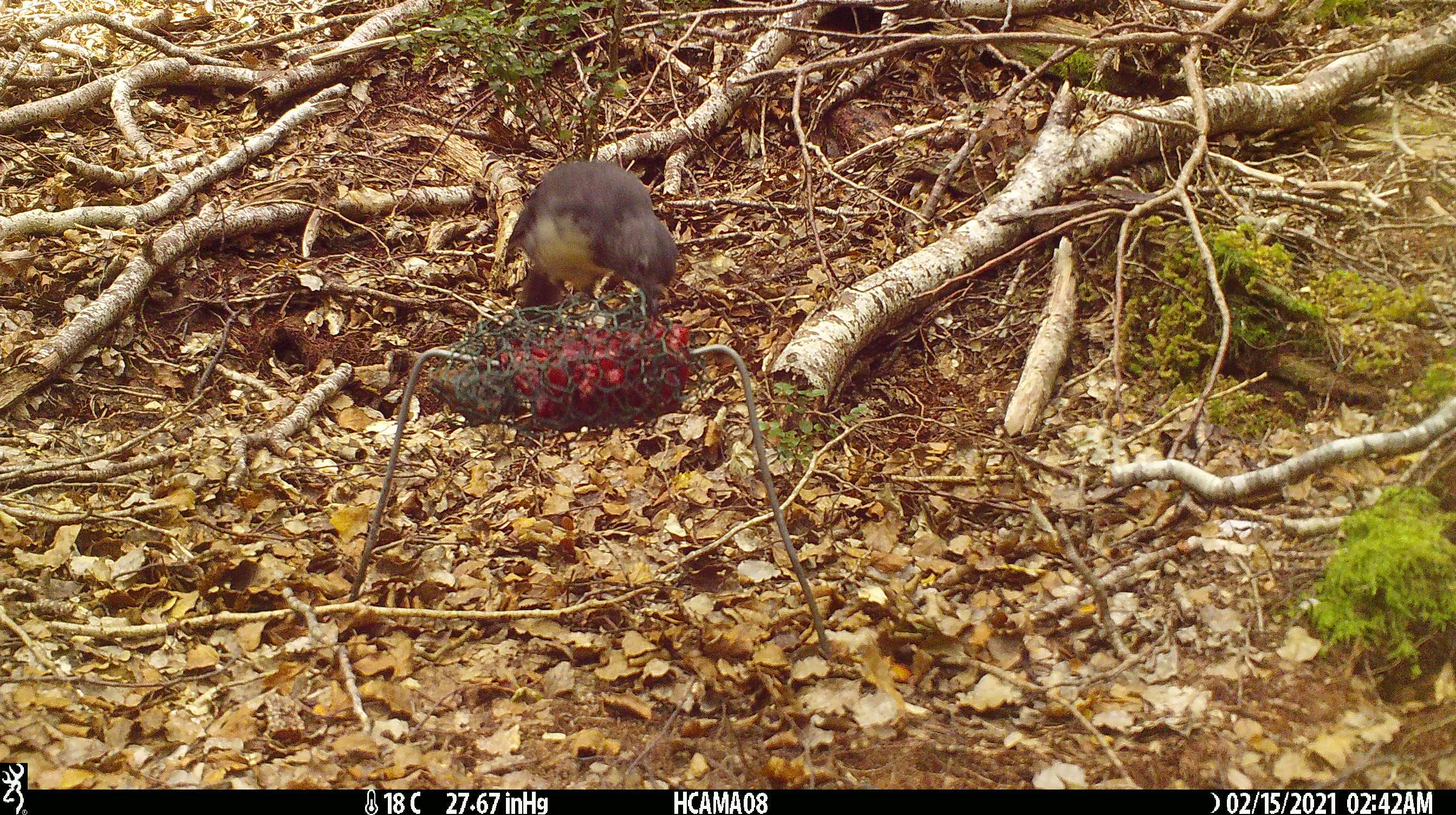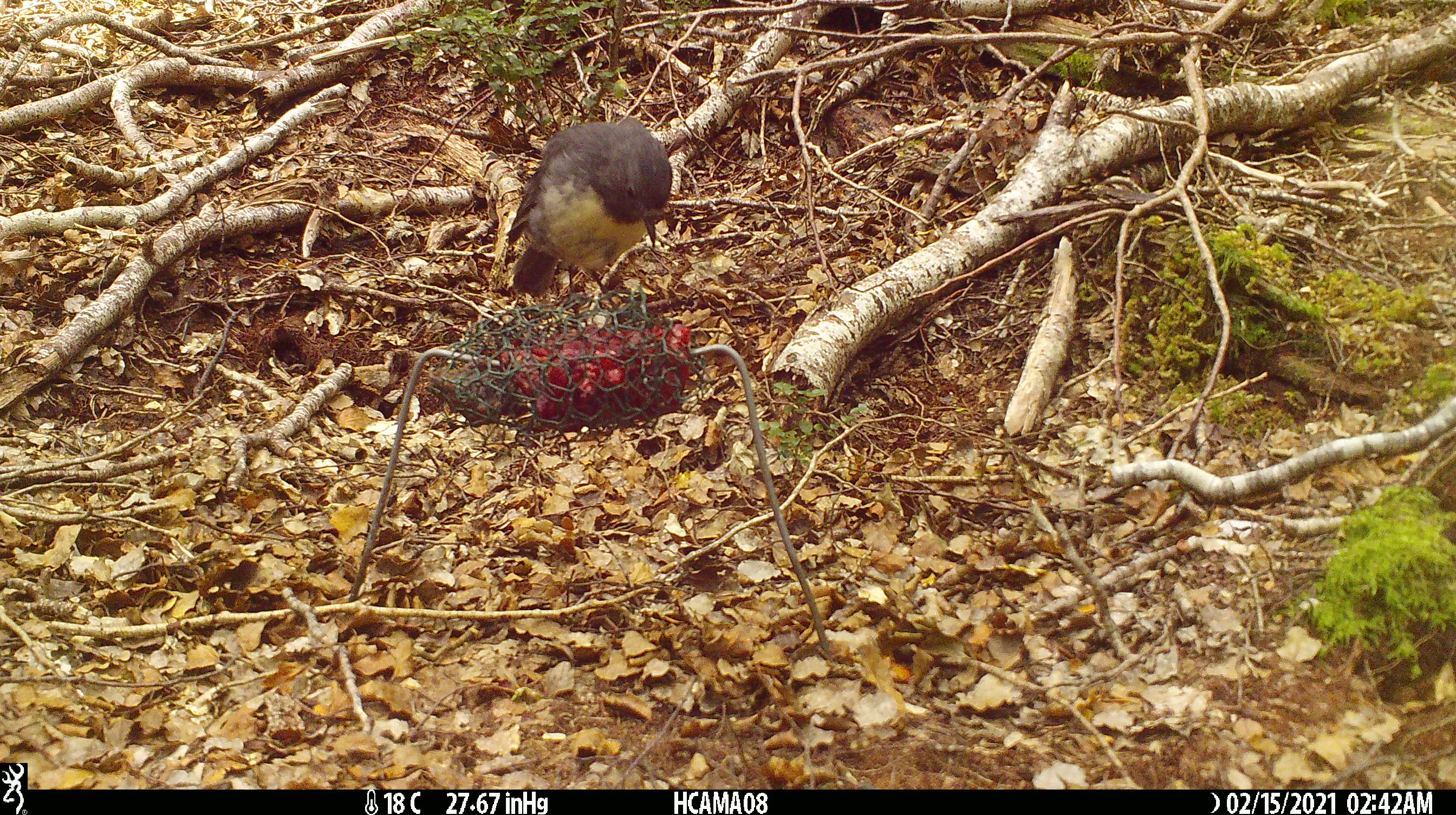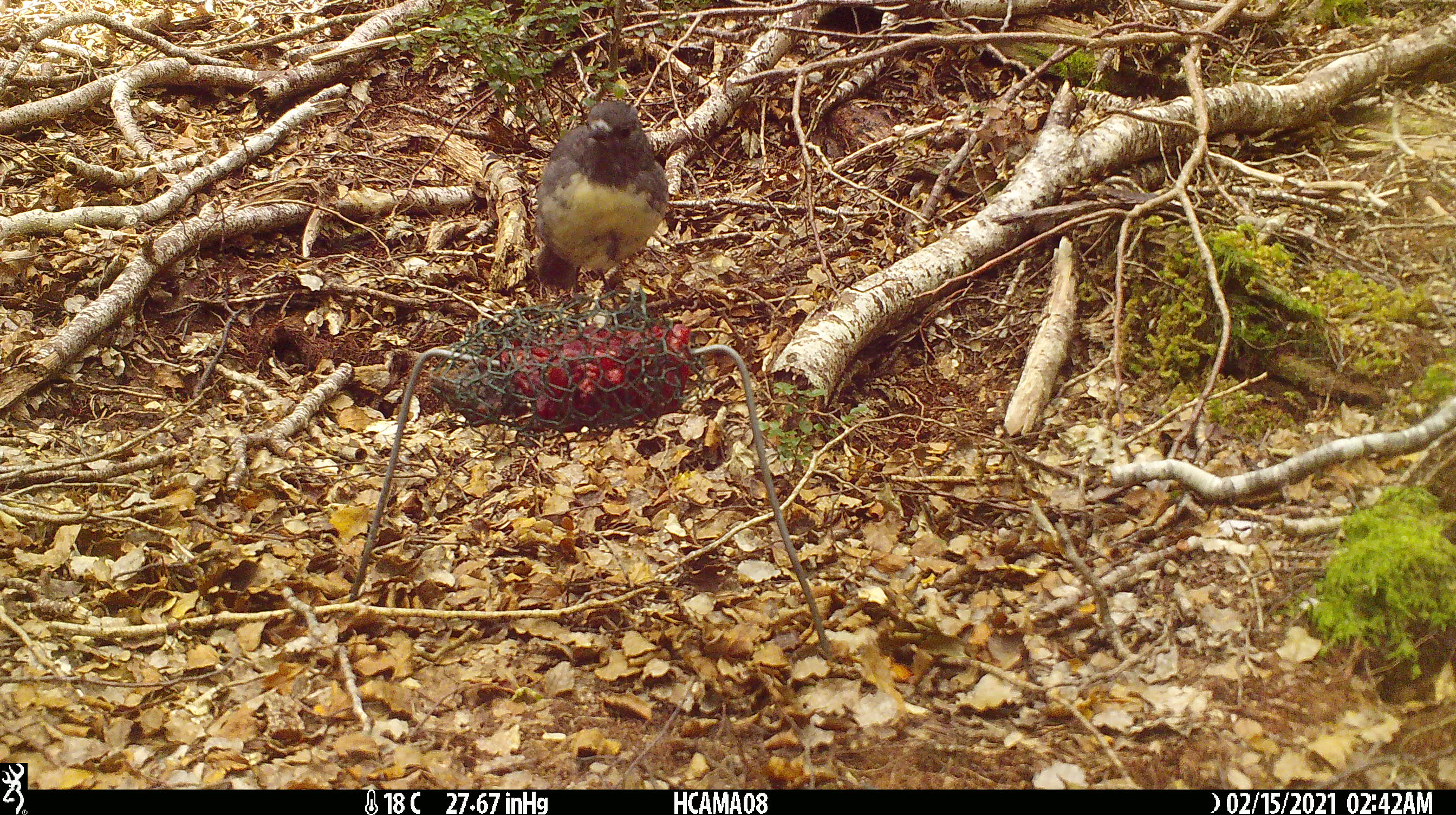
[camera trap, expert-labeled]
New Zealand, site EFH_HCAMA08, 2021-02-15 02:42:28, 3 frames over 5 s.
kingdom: Animalia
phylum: Chordata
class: Aves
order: Passeriformes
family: Petroicidae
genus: Petroica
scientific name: Petroica australis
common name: new zealand robin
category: robin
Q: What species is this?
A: Robin (new zealand robin) (Petroica australis).